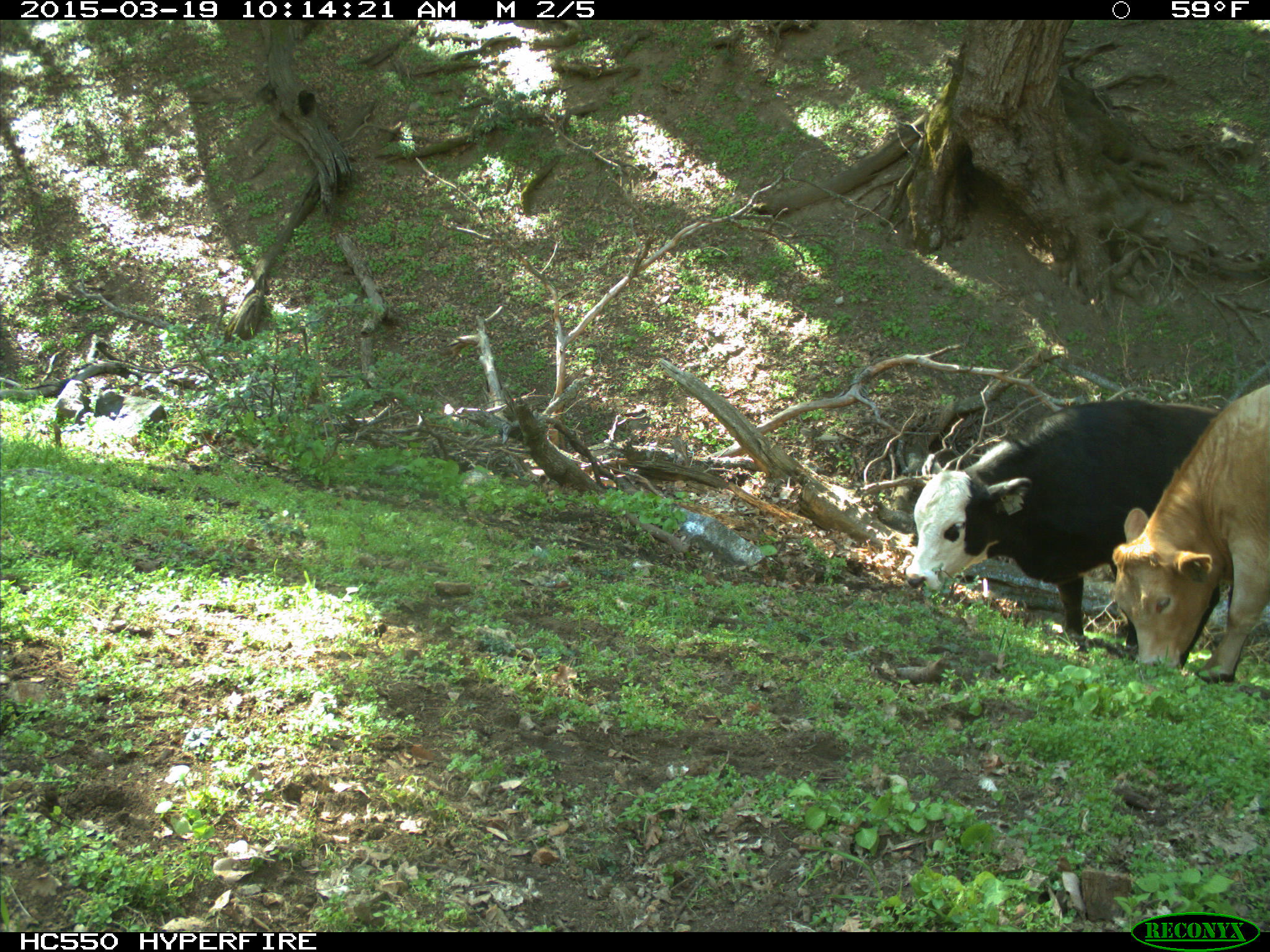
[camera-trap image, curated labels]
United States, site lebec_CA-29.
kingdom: Animalia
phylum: Chordata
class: Mammalia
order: Artiodactyla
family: Bovidae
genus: Bos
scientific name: Bos taurus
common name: domestic cow